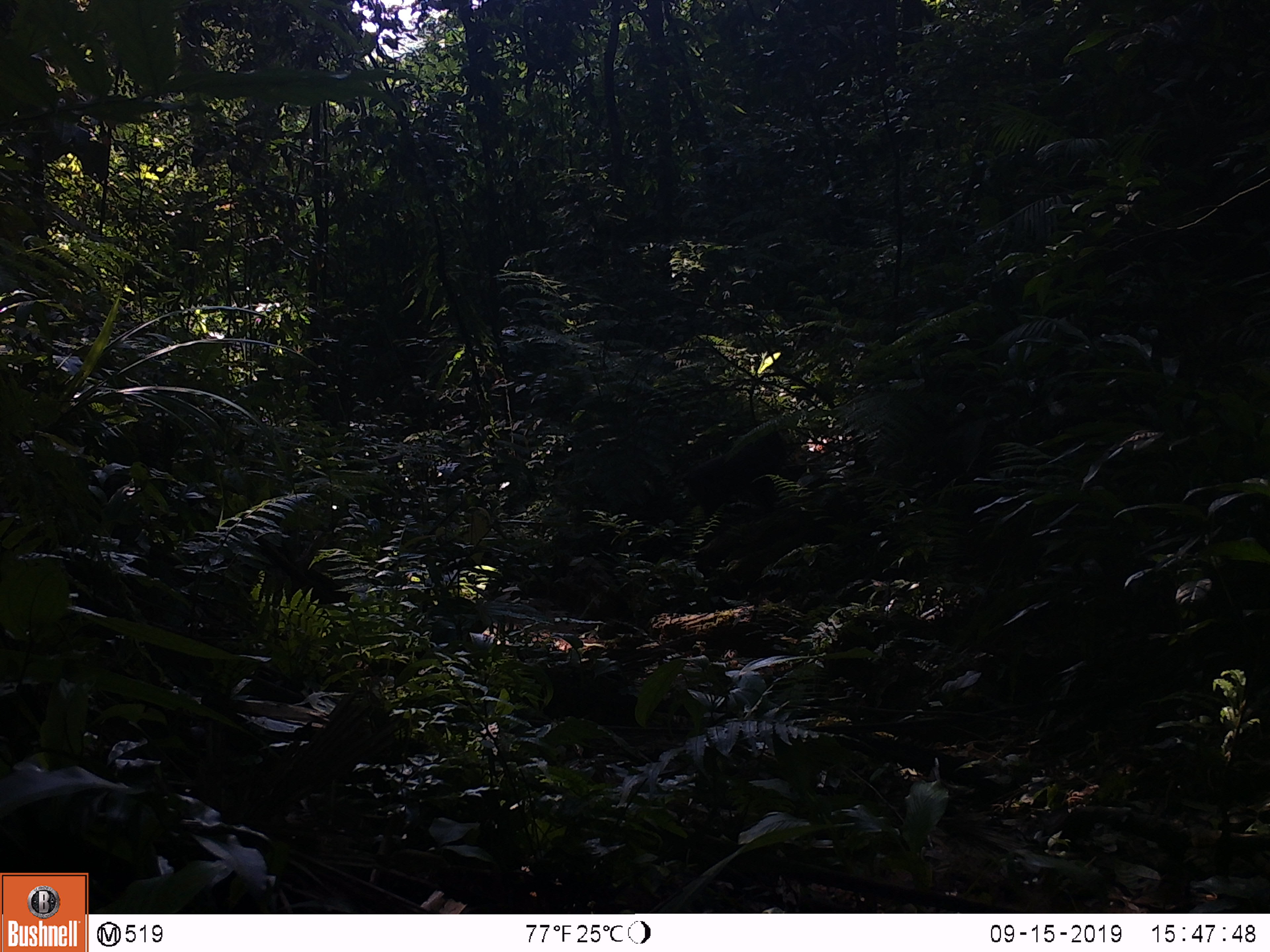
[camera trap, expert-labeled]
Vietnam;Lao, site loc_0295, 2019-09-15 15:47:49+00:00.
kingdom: Animalia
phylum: Chordata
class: Mammalia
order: Primates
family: Cercopithecidae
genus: Macaca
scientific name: Macaca arctoides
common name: stump-tailed macaque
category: stump tailed macaque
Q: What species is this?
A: Stump tailed macaque (stump-tailed macaque) (Macaca arctoides).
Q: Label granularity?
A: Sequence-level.